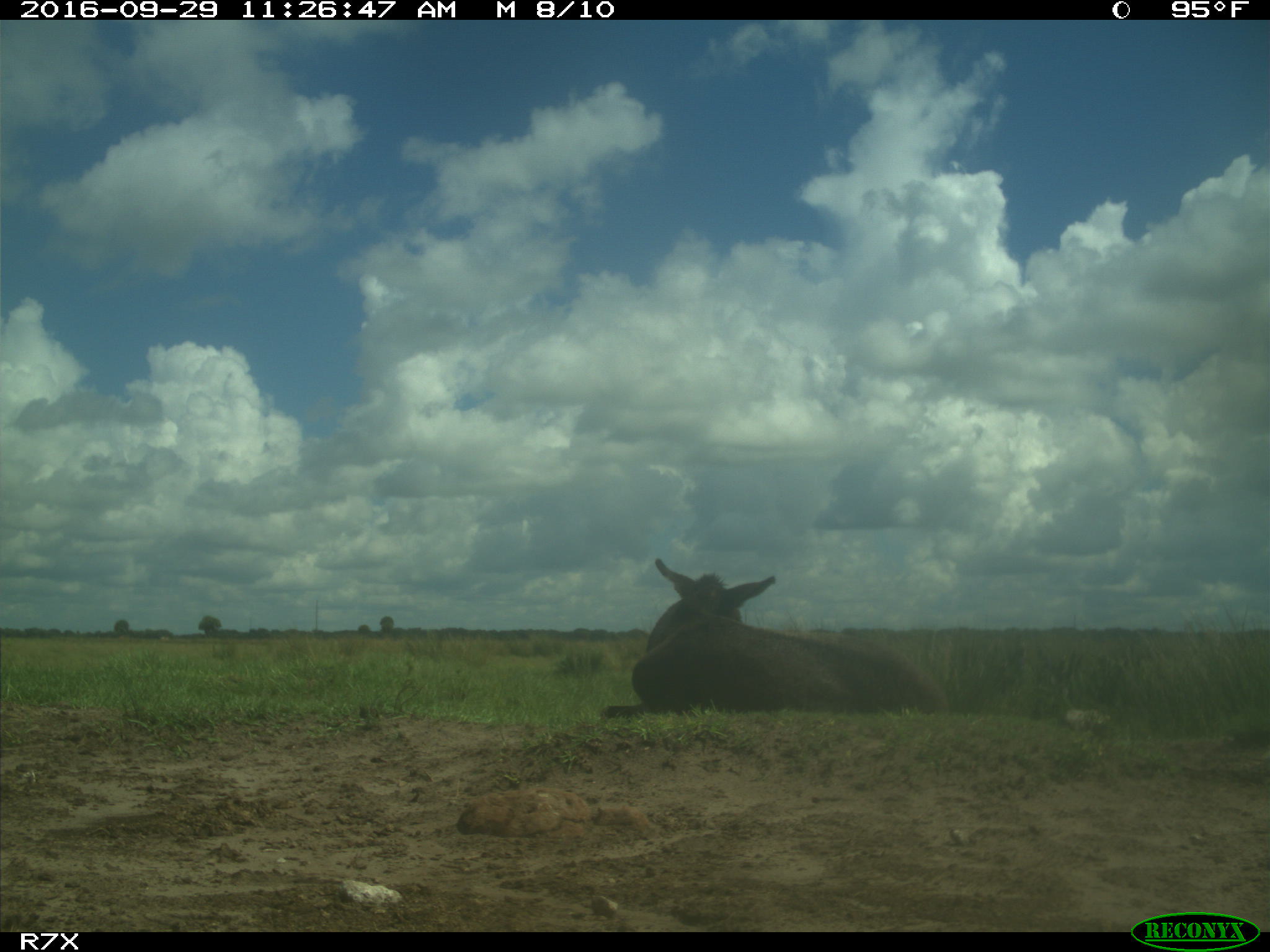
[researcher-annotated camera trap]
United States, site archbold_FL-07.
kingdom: Animalia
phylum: Chordata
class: Mammalia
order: Perissodactyla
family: Equidae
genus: Equus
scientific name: Equus africanus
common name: african wild ass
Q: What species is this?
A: Equus africanus (african wild ass).